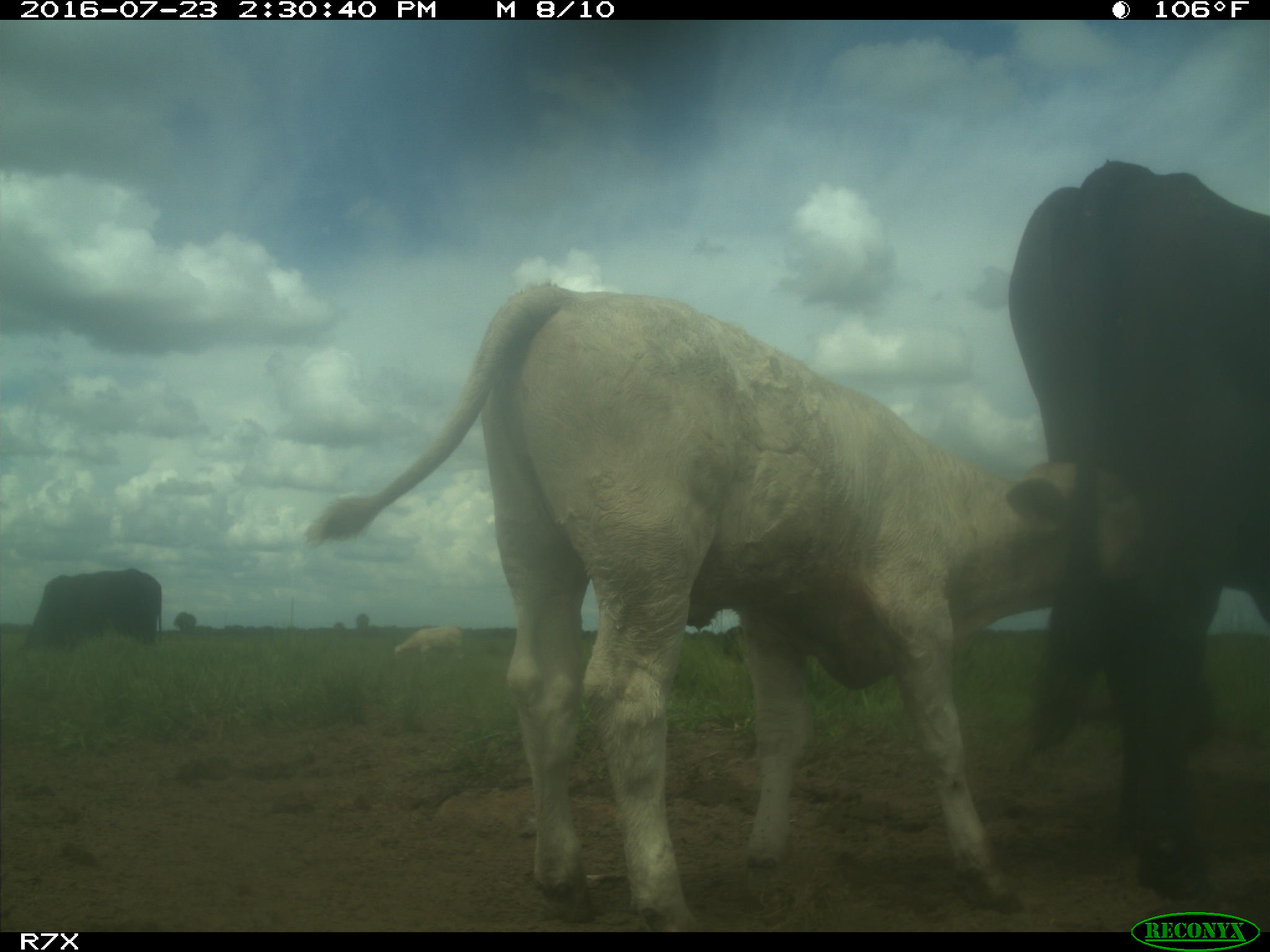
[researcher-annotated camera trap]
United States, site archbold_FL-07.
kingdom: Animalia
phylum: Chordata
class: Mammalia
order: Artiodactyla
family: Bovidae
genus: Bos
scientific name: Bos taurus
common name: domestic cow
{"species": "Bos taurus (domestic cow)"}